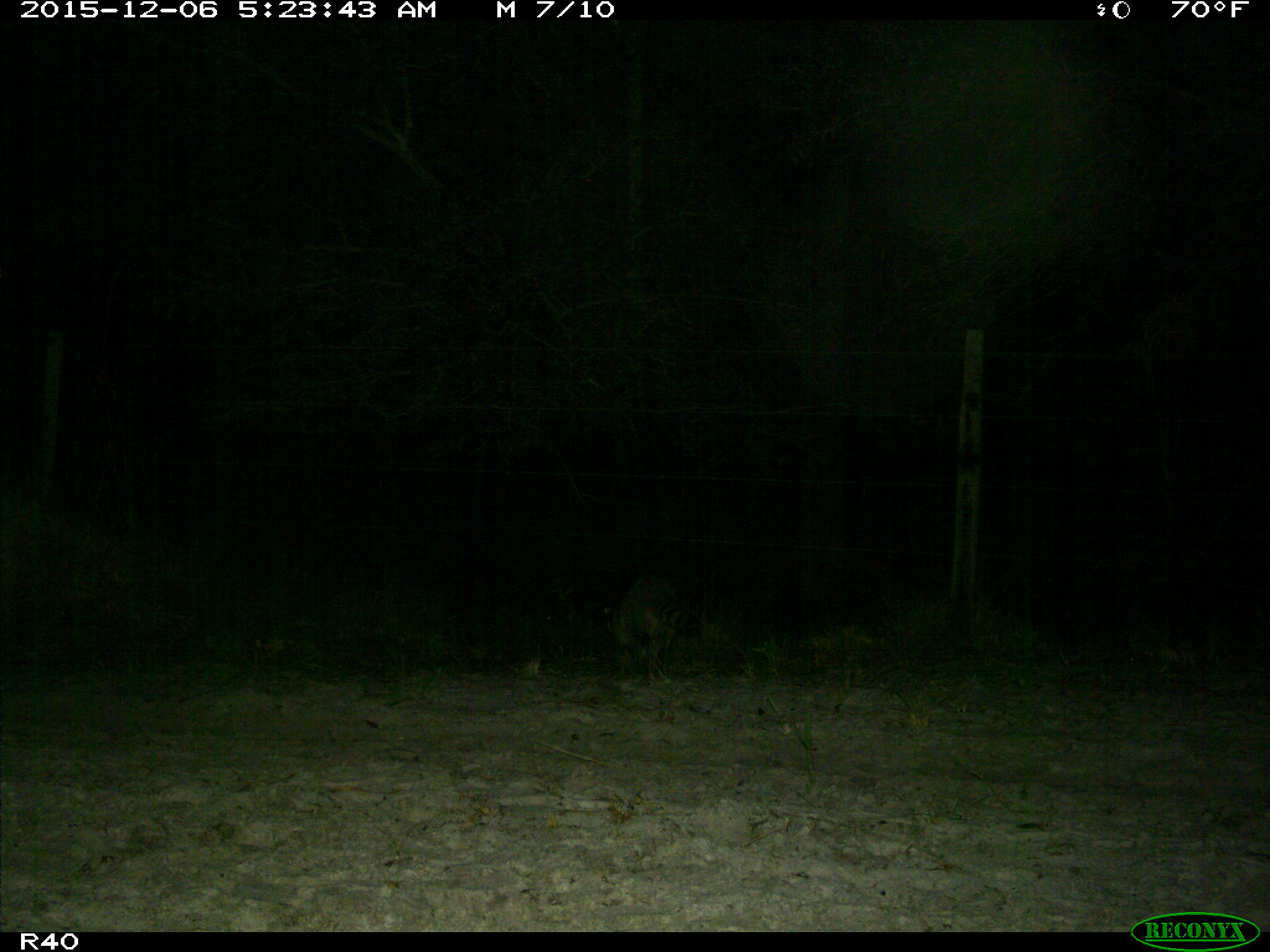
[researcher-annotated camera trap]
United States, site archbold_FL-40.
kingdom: Animalia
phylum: Chordata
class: Mammalia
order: Carnivora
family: Procyonidae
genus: Procyon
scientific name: Procyon lotor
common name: common raccoon